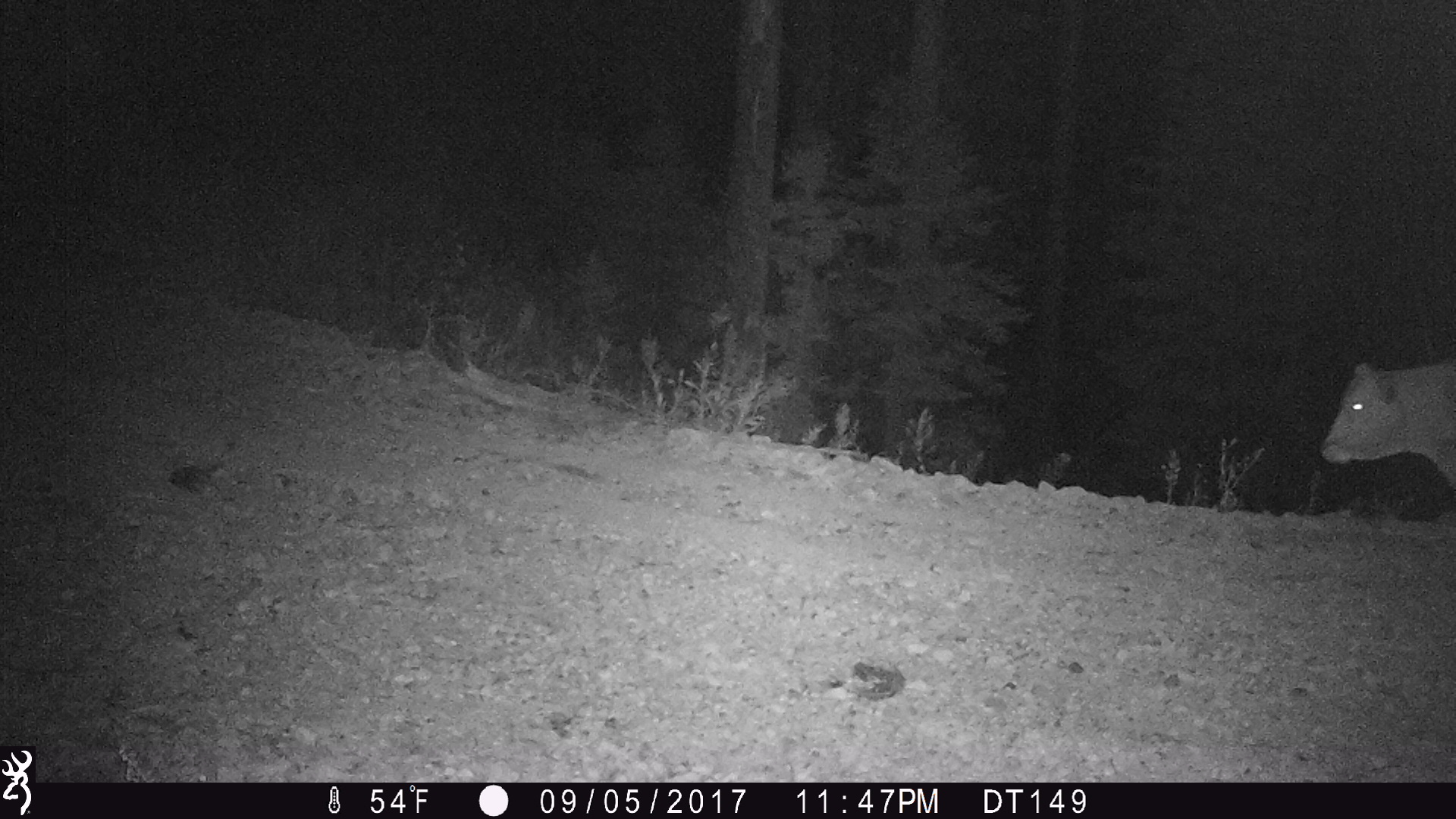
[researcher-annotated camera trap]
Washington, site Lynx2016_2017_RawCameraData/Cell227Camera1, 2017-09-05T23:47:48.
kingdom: Animalia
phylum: Chordata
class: Mammalia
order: Artiodactyla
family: Bovidae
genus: Bos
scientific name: Bos taurus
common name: domestic cattle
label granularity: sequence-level